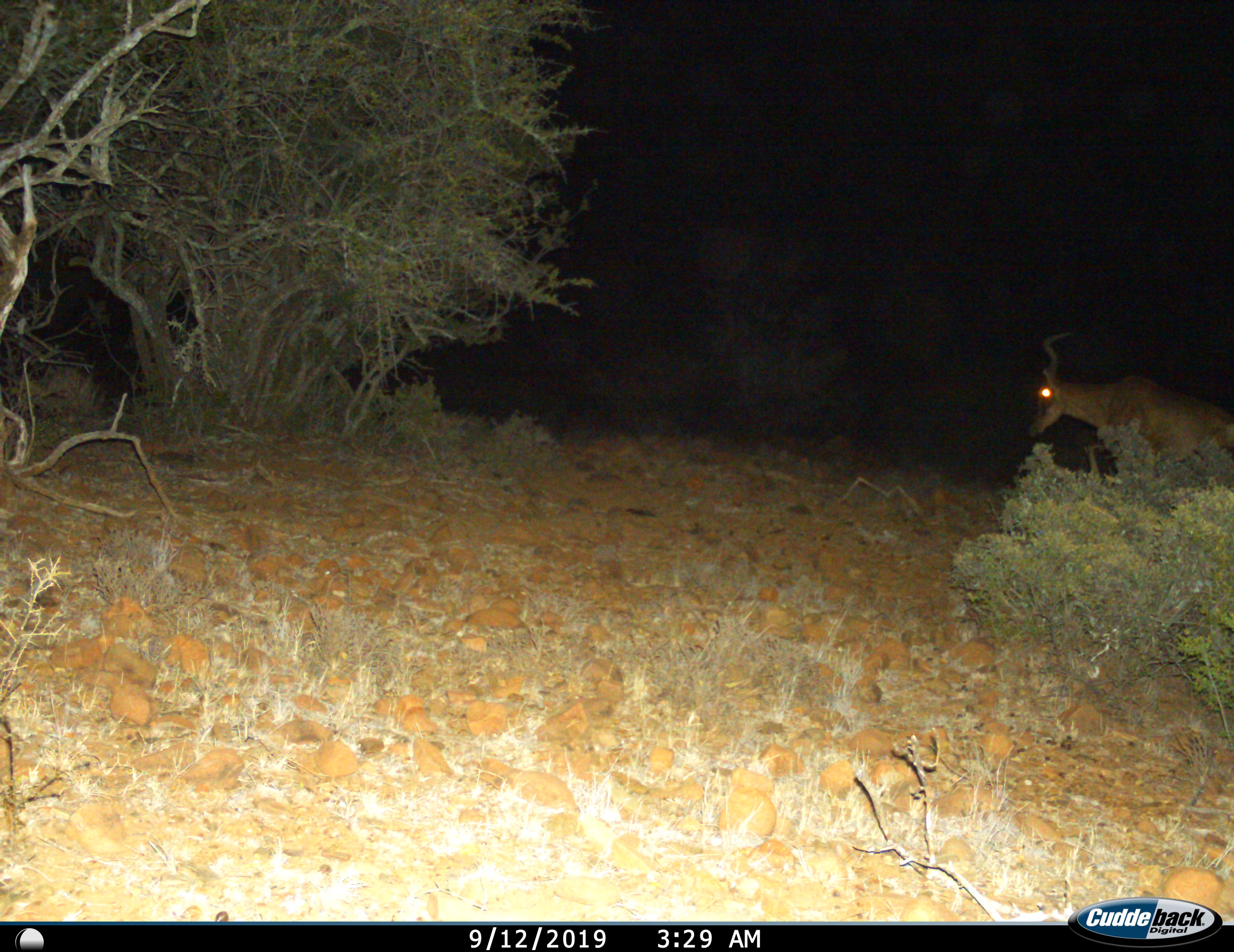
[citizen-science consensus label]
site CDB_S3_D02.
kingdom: Animalia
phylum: Chordata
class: Mammalia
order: Artiodactyla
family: Bovidae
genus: Alcelaphus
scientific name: Alcelaphus buselaphus caama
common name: red hartebeest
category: hartebeestred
Hartebeestred (red hartebeest) (Alcelaphus buselaphus caama), count 1. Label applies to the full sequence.